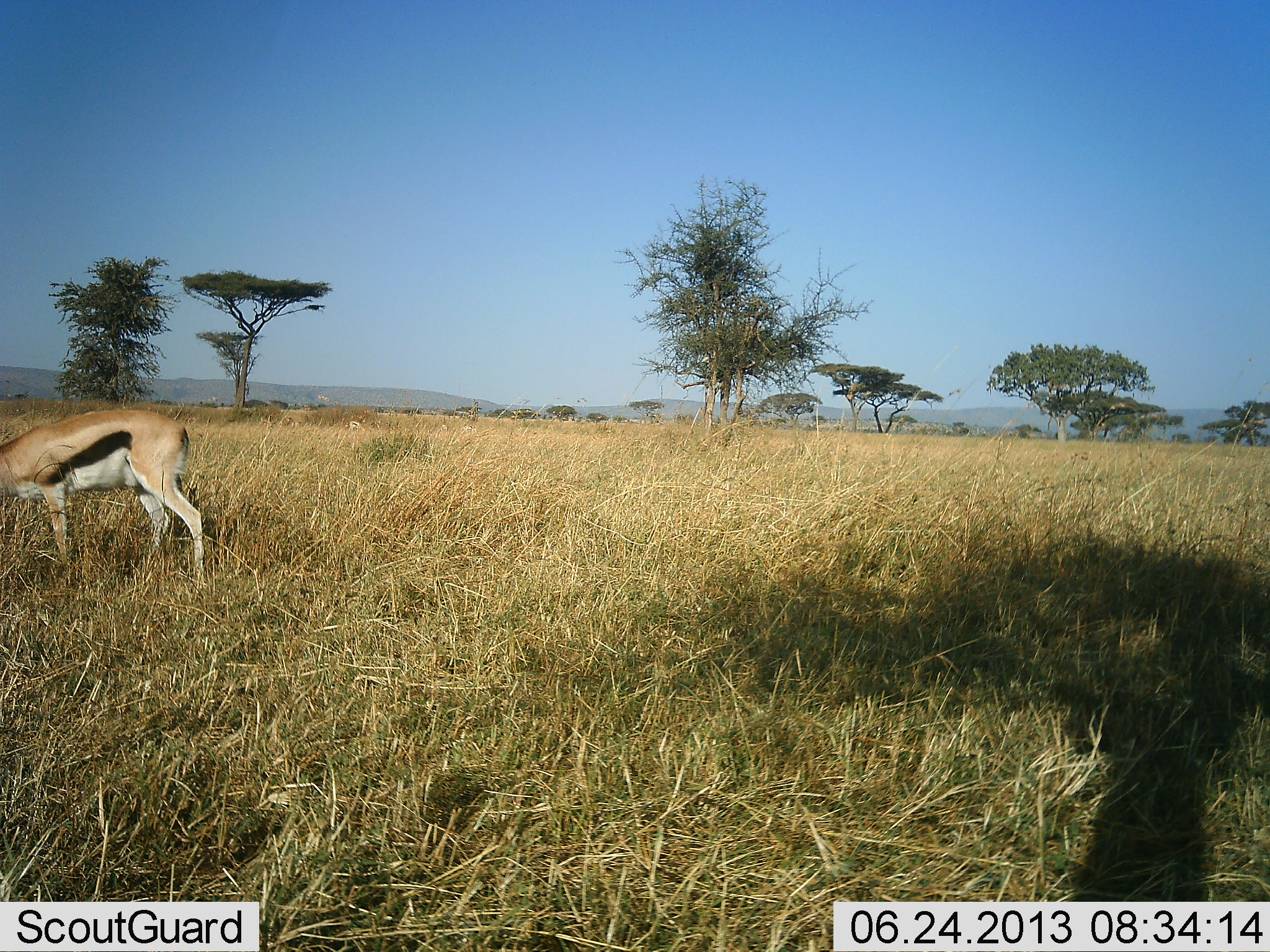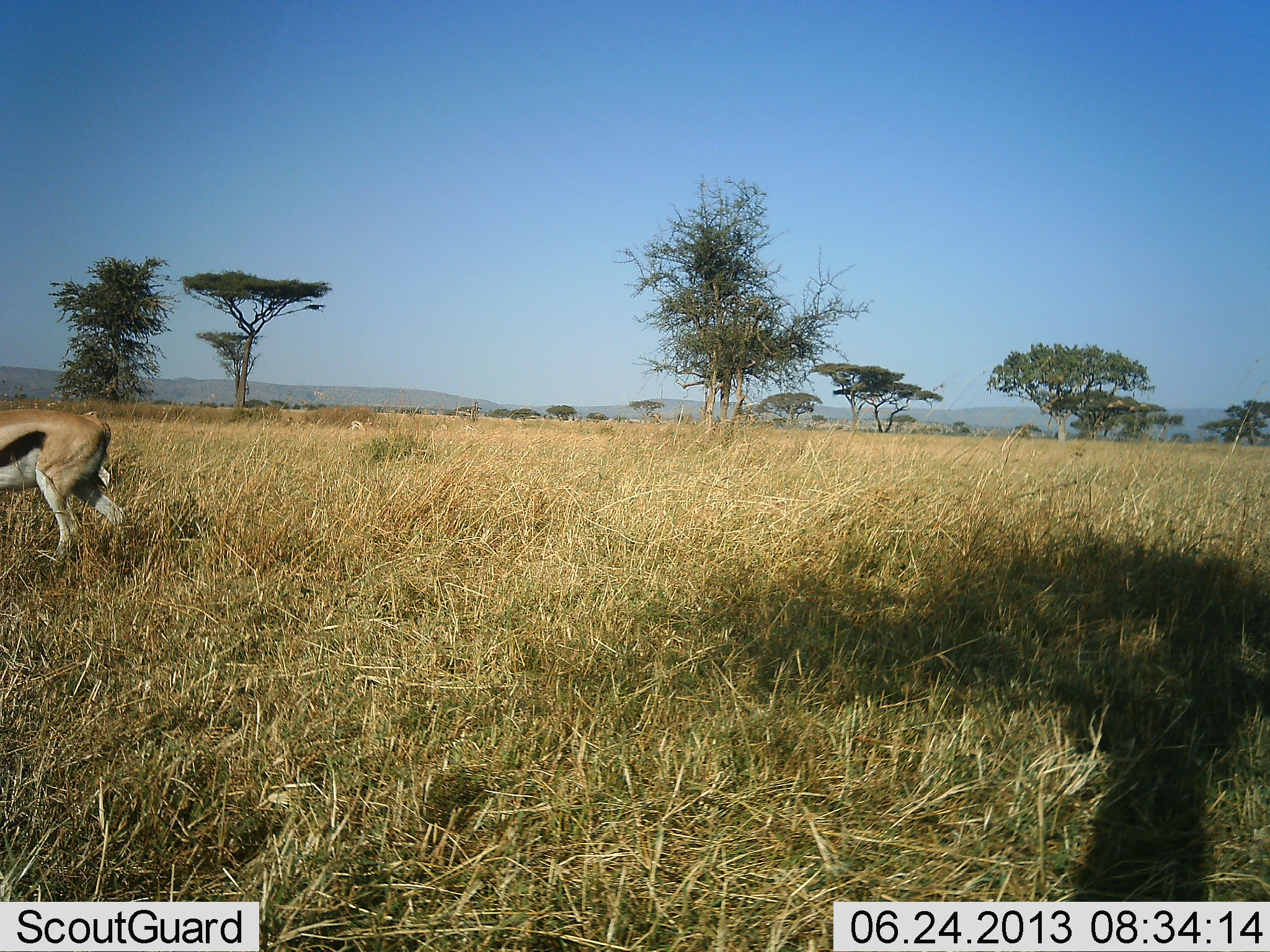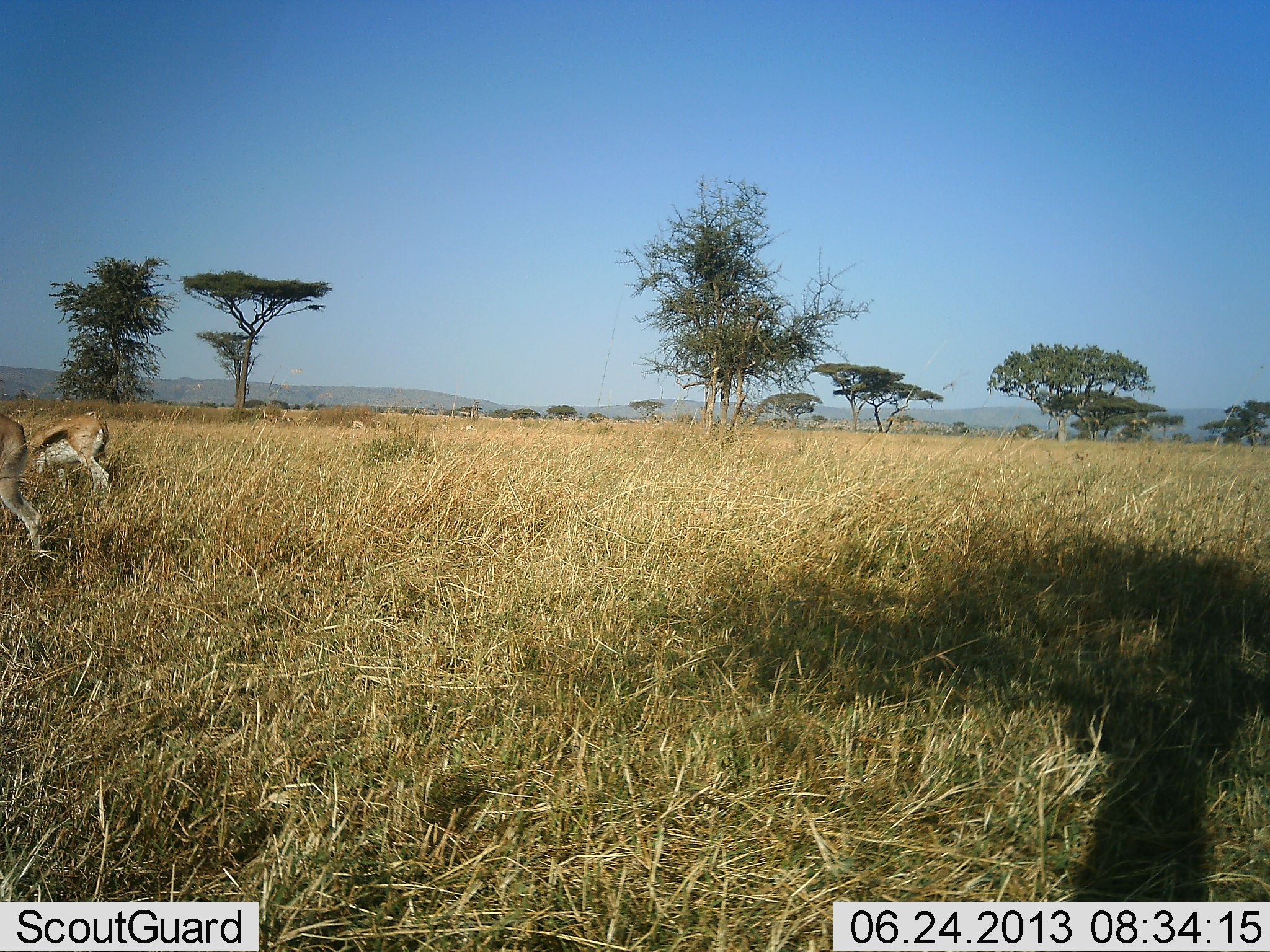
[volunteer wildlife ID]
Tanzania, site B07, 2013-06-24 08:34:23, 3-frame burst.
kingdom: Animalia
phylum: Chordata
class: Mammalia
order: Artiodactyla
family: Bovidae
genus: Eudorcas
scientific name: Eudorcas thomsonii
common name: thomson's gazelle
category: gazellethomsons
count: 2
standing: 13%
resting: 0%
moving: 94%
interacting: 0%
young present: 0%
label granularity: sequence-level